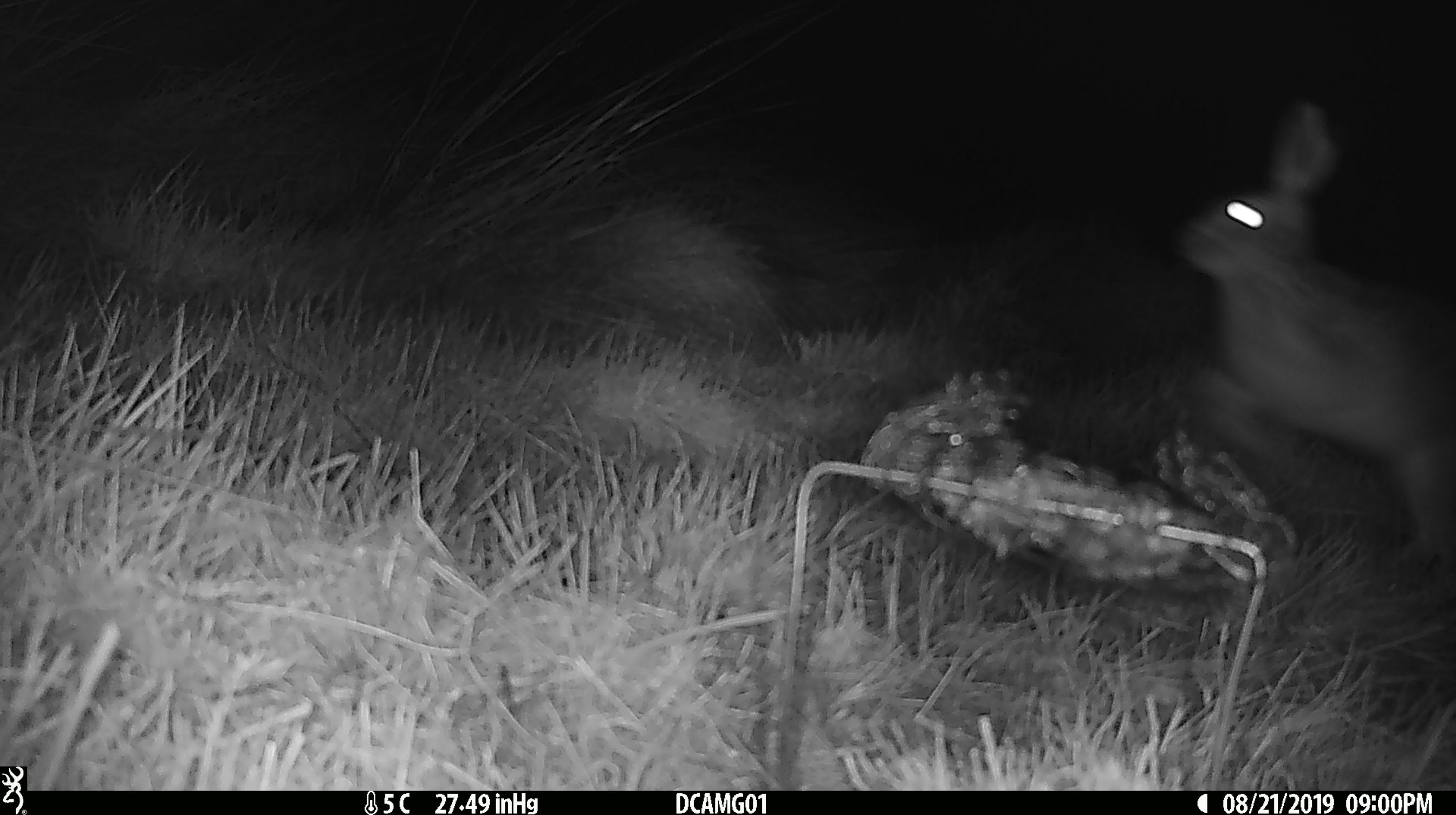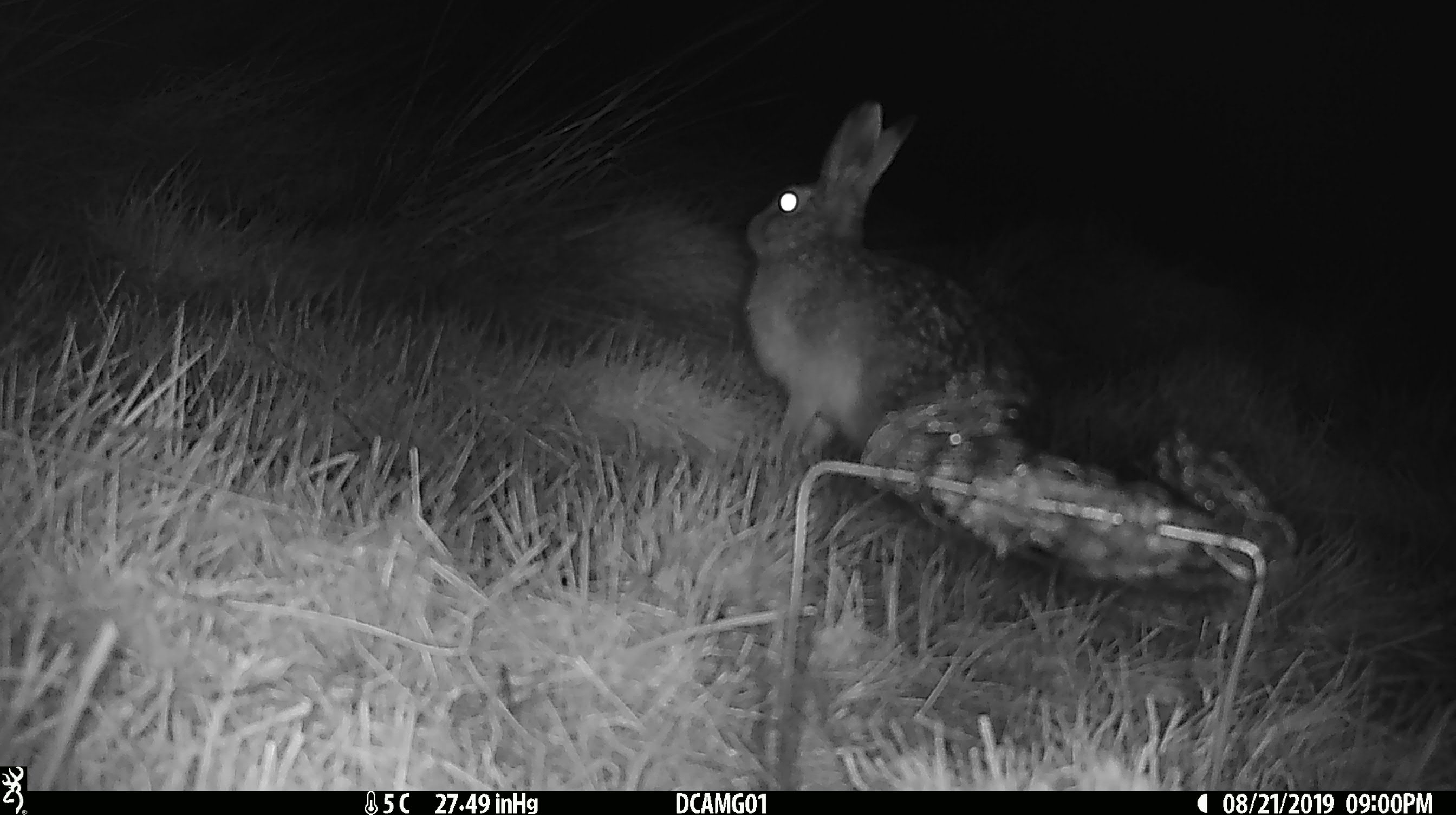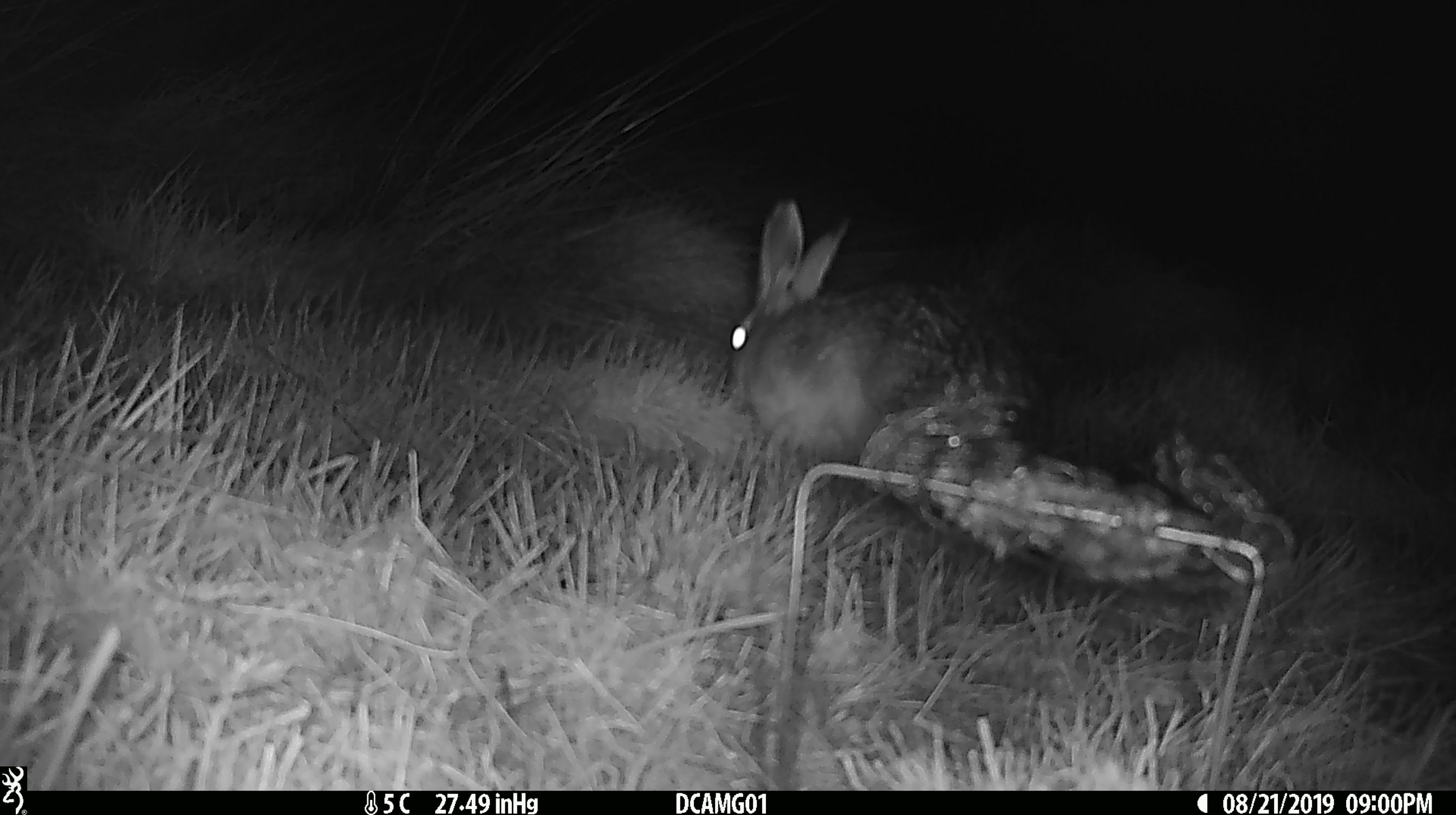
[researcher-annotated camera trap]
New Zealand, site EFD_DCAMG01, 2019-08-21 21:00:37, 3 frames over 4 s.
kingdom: Animalia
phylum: Chordata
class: Mammalia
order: Lagomorpha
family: Leporidae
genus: Lepus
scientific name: Lepus europaeus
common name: brown hare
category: hare